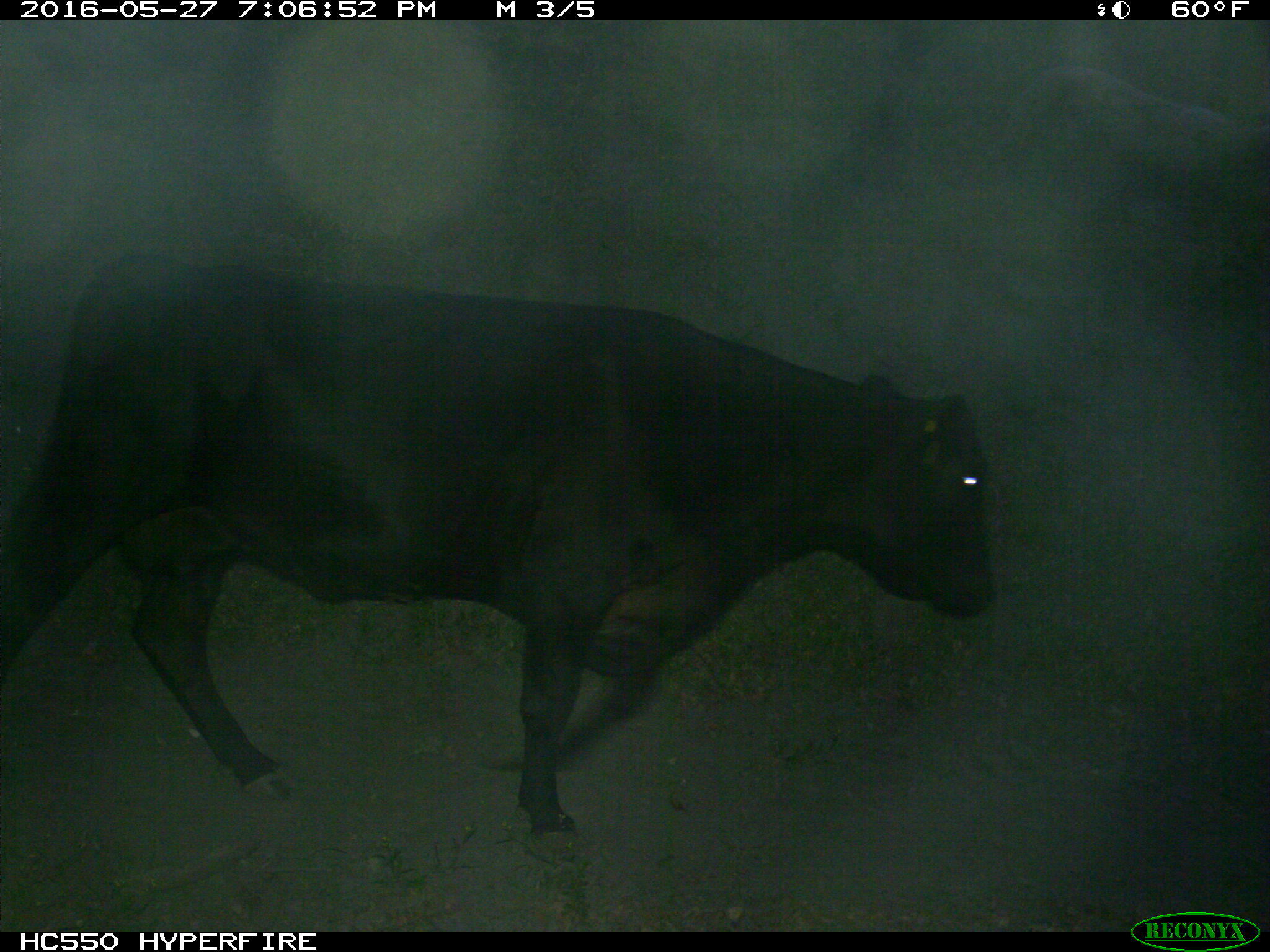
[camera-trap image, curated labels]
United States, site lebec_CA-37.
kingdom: Animalia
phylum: Chordata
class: Mammalia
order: Artiodactyla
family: Bovidae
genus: Bos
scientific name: Bos taurus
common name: domestic cow